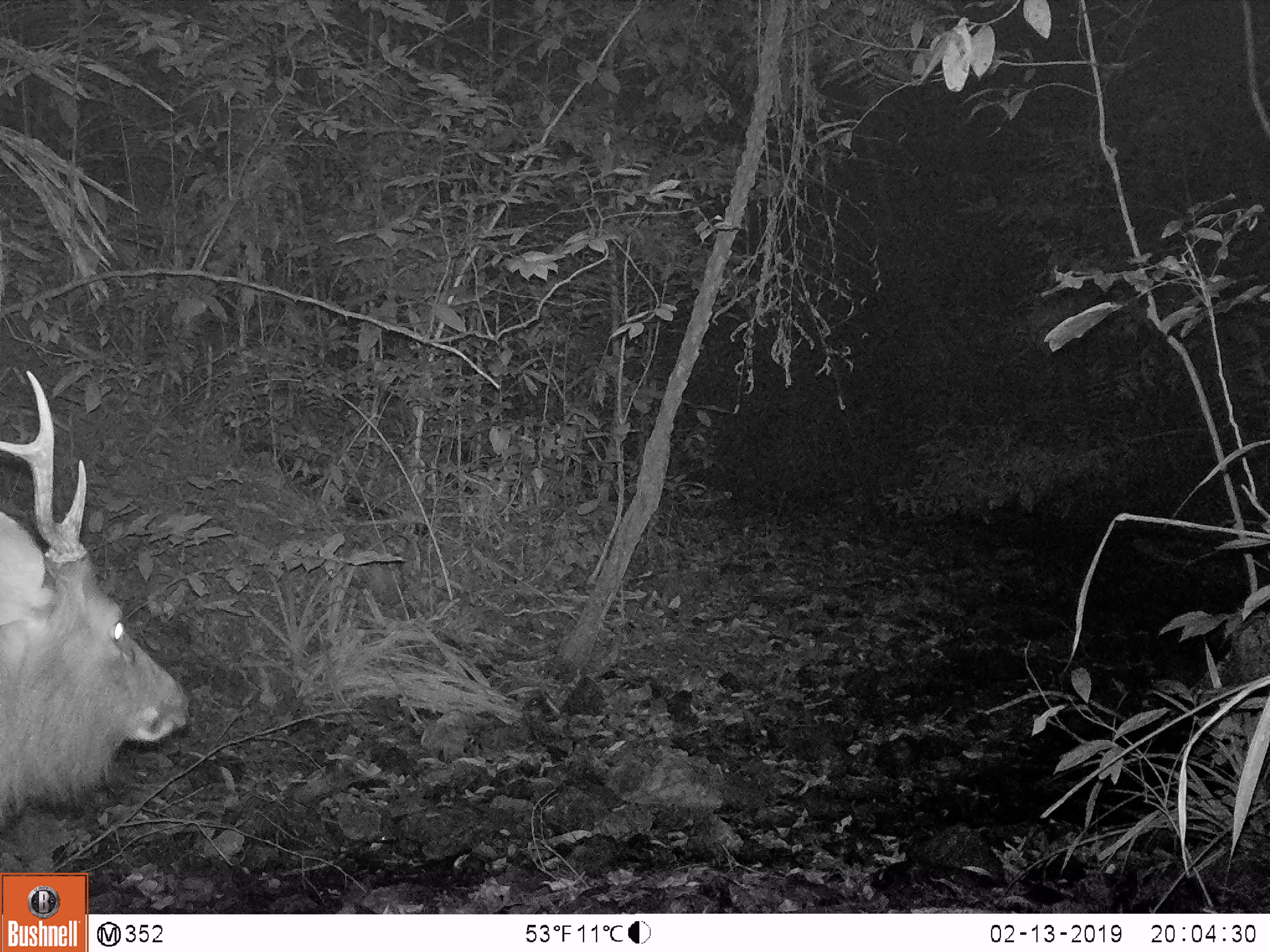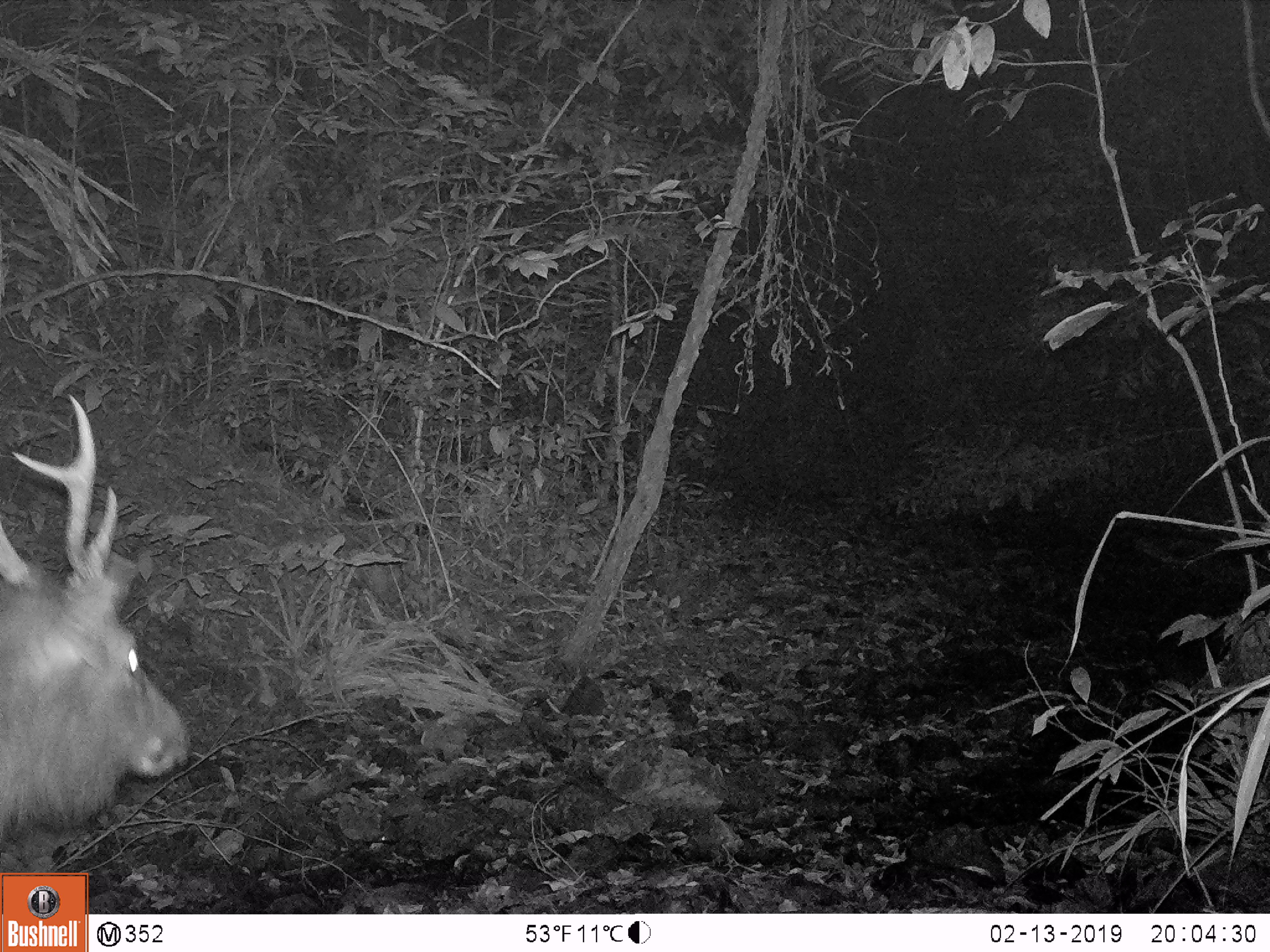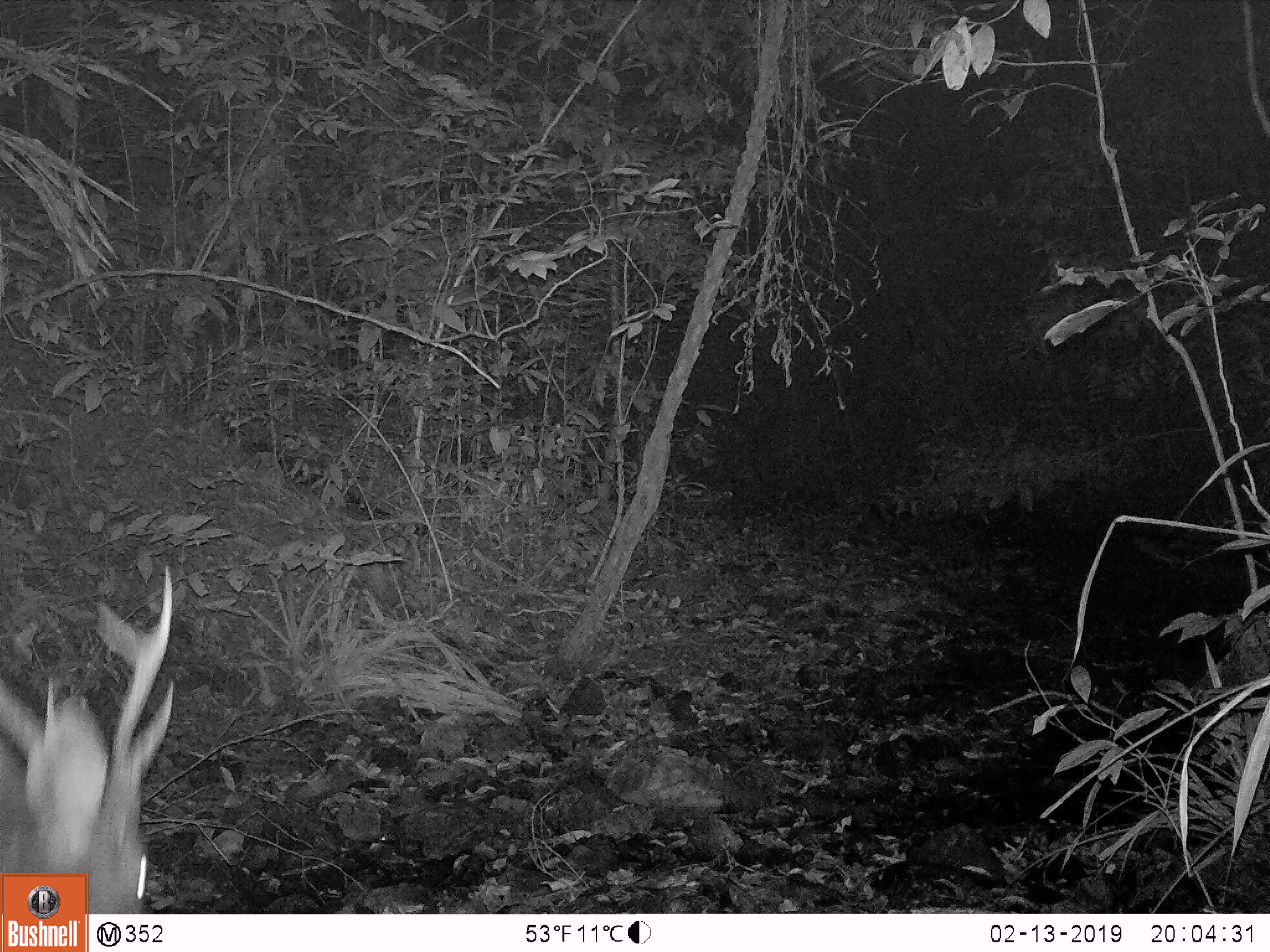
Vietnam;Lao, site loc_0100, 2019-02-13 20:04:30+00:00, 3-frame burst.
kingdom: Animalia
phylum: Chordata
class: Mammalia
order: Artiodactyla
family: Cervidae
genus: Rusa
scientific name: Rusa unicolor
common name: sambar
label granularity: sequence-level